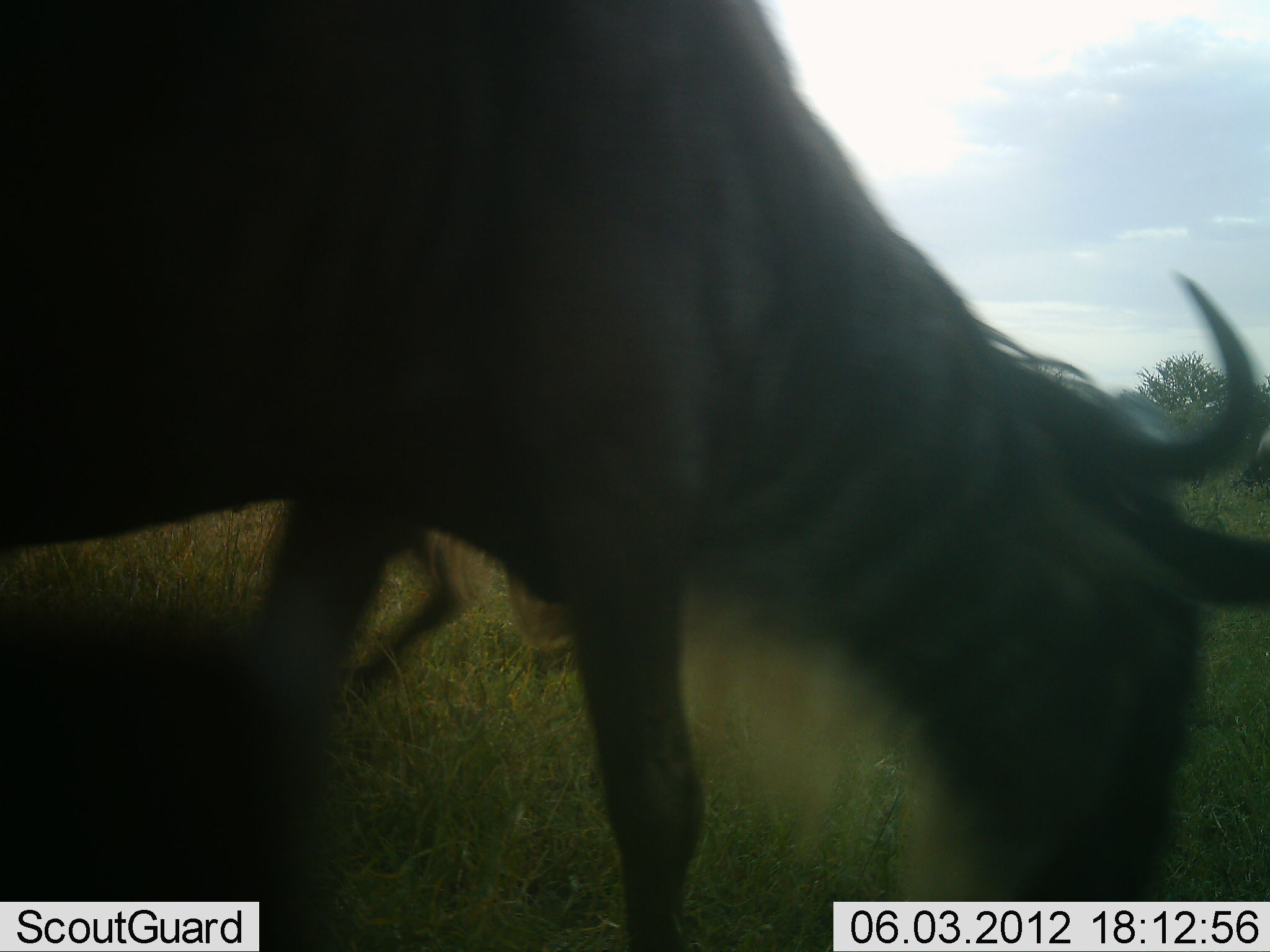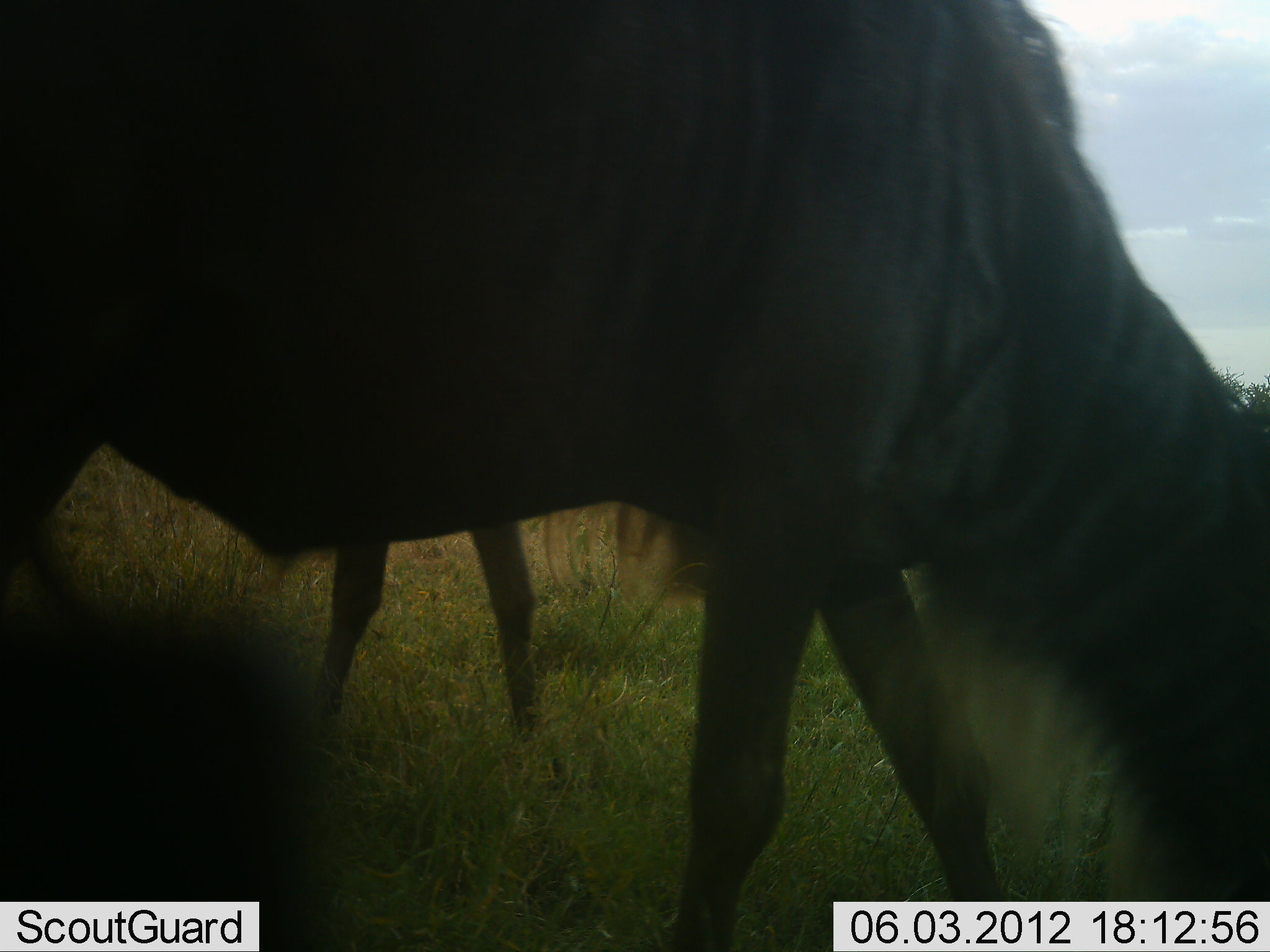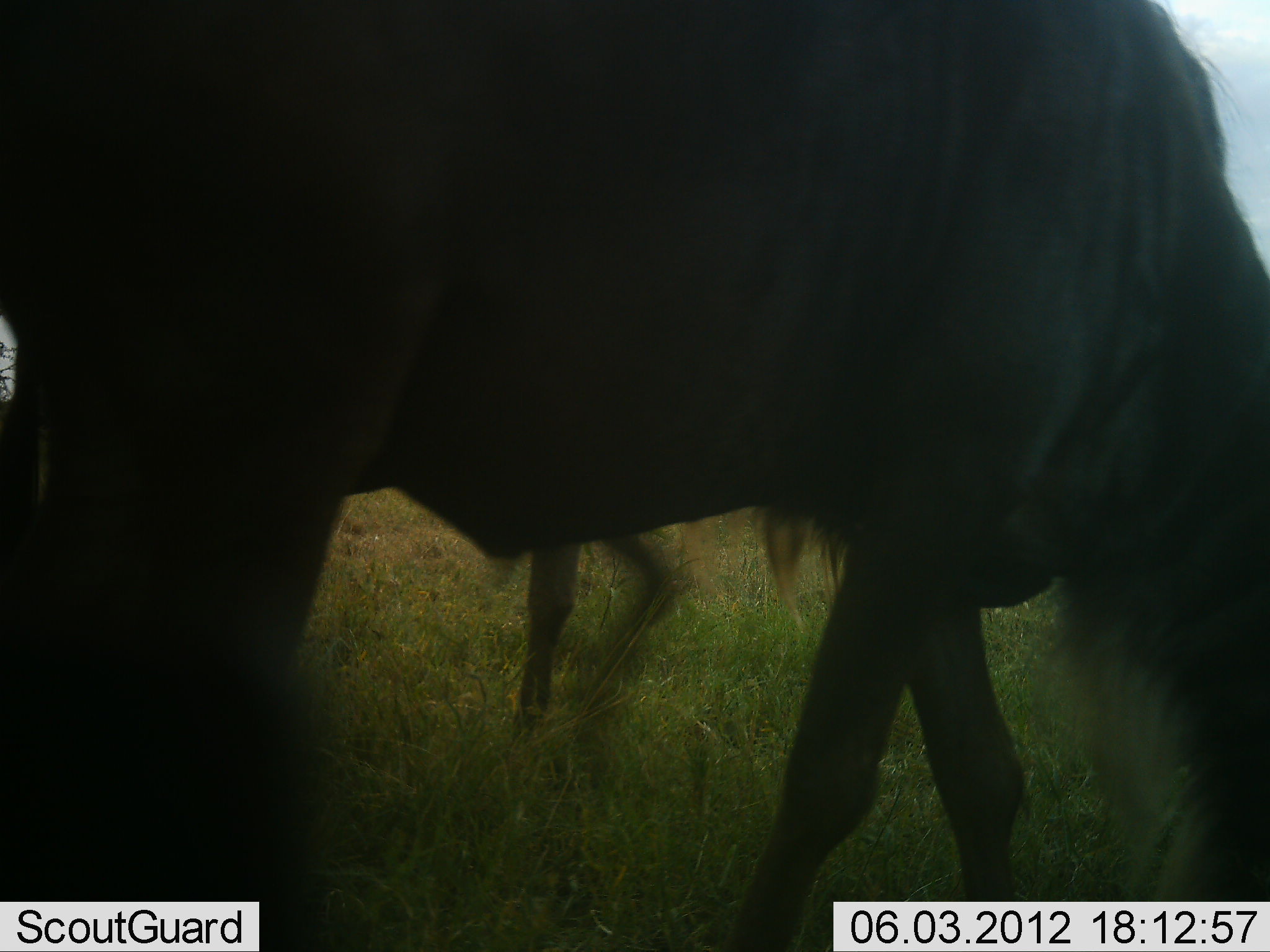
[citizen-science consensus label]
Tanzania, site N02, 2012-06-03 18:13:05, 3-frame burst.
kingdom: Animalia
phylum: Chordata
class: Mammalia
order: Artiodactyla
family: Bovidae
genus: Connochaetes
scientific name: Connochaetes taurinus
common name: blue wildebeest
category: wildebeest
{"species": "wildebeest (blue wildebeest) (Connochaetes taurinus)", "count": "2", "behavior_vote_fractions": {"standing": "10%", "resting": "0%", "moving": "60%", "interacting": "0%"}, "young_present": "0%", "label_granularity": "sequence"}